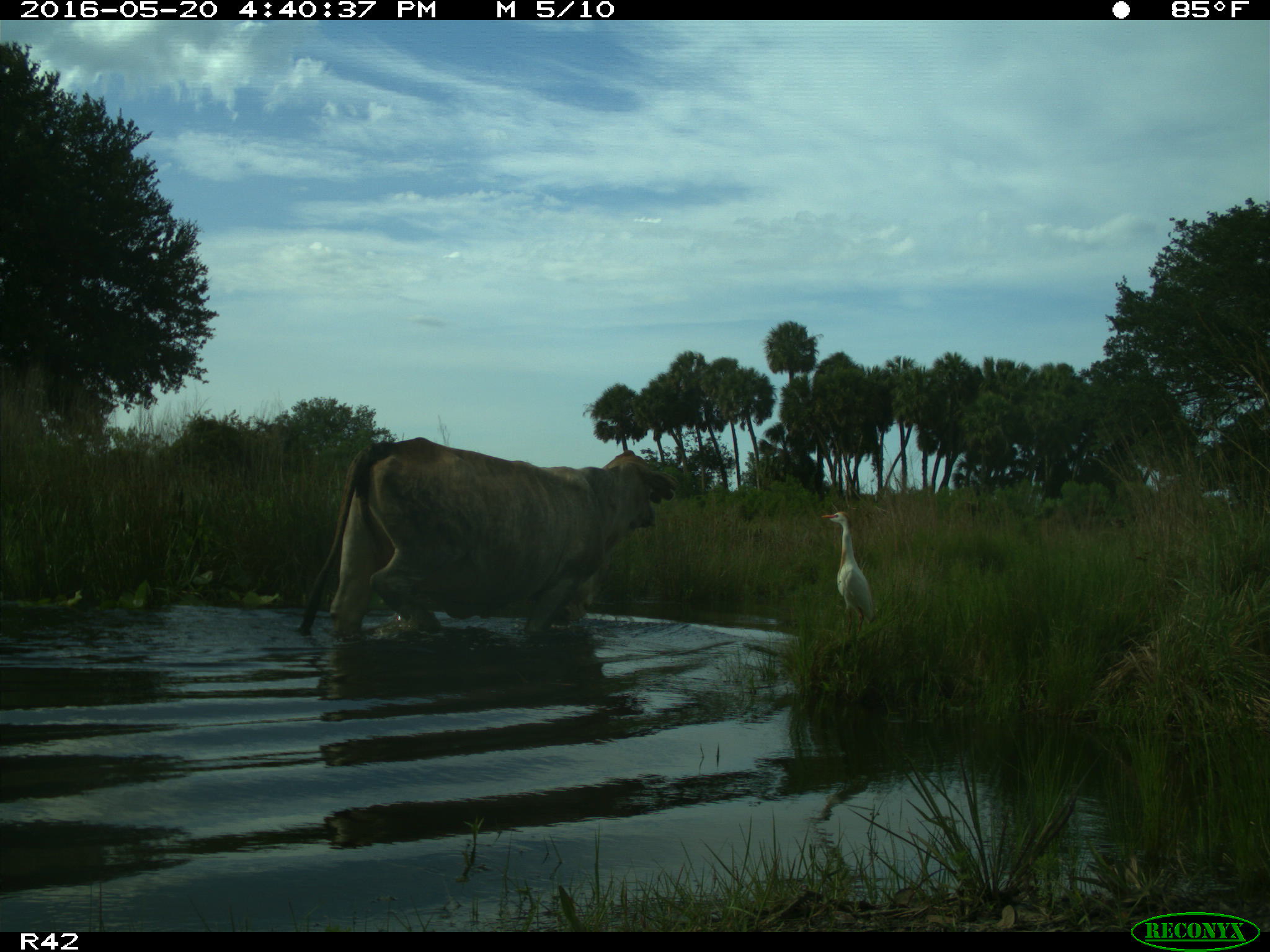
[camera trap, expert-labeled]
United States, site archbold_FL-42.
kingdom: Animalia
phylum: Chordata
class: Mammalia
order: Artiodactyla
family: Bovidae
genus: Bos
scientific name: Bos taurus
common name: domestic cow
Bos taurus (domestic cow).